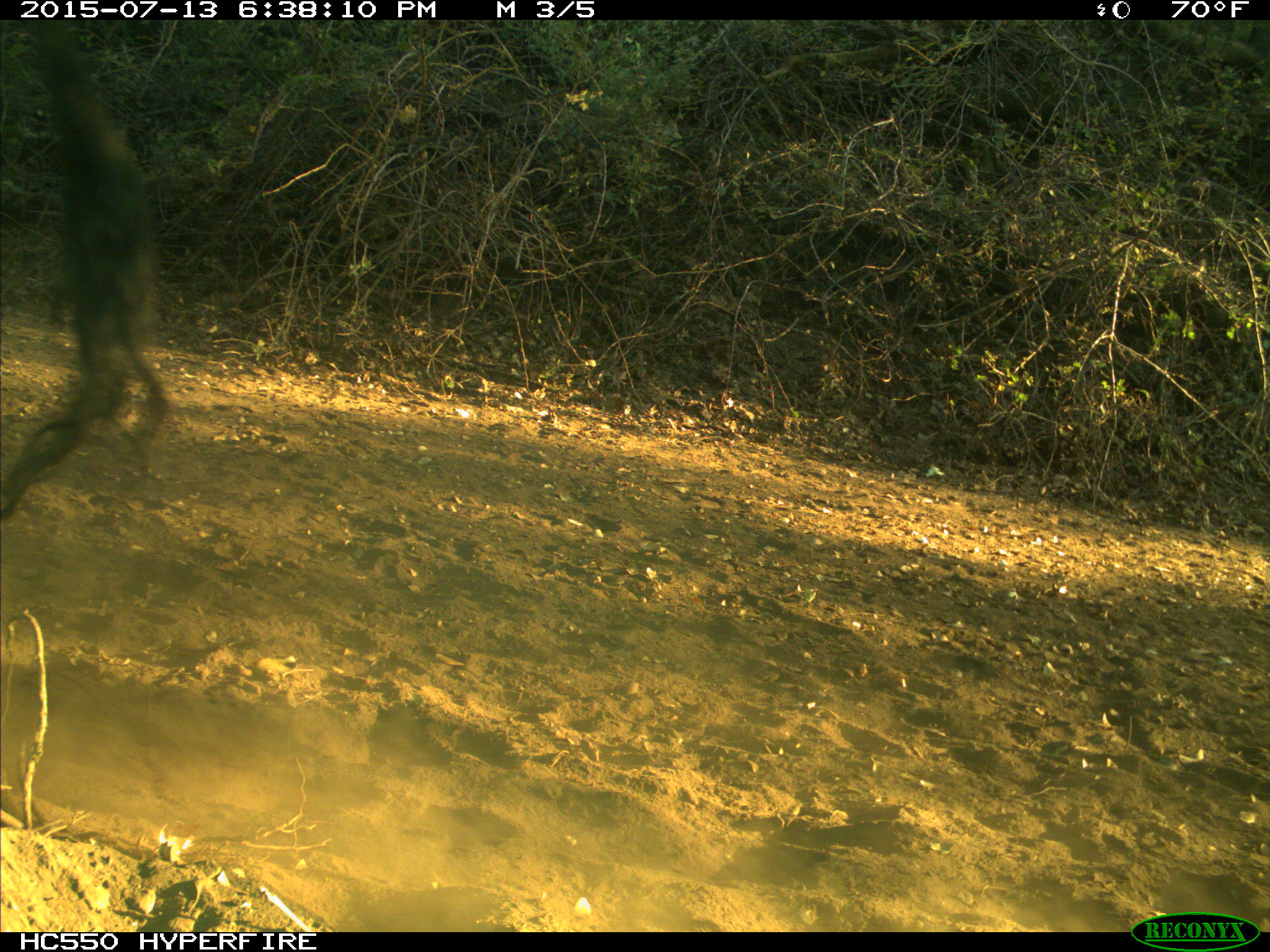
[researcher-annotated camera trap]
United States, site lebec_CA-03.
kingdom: Animalia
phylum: Chordata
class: Mammalia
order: Artiodactyla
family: Bovidae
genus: Bos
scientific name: Bos taurus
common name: domestic cow